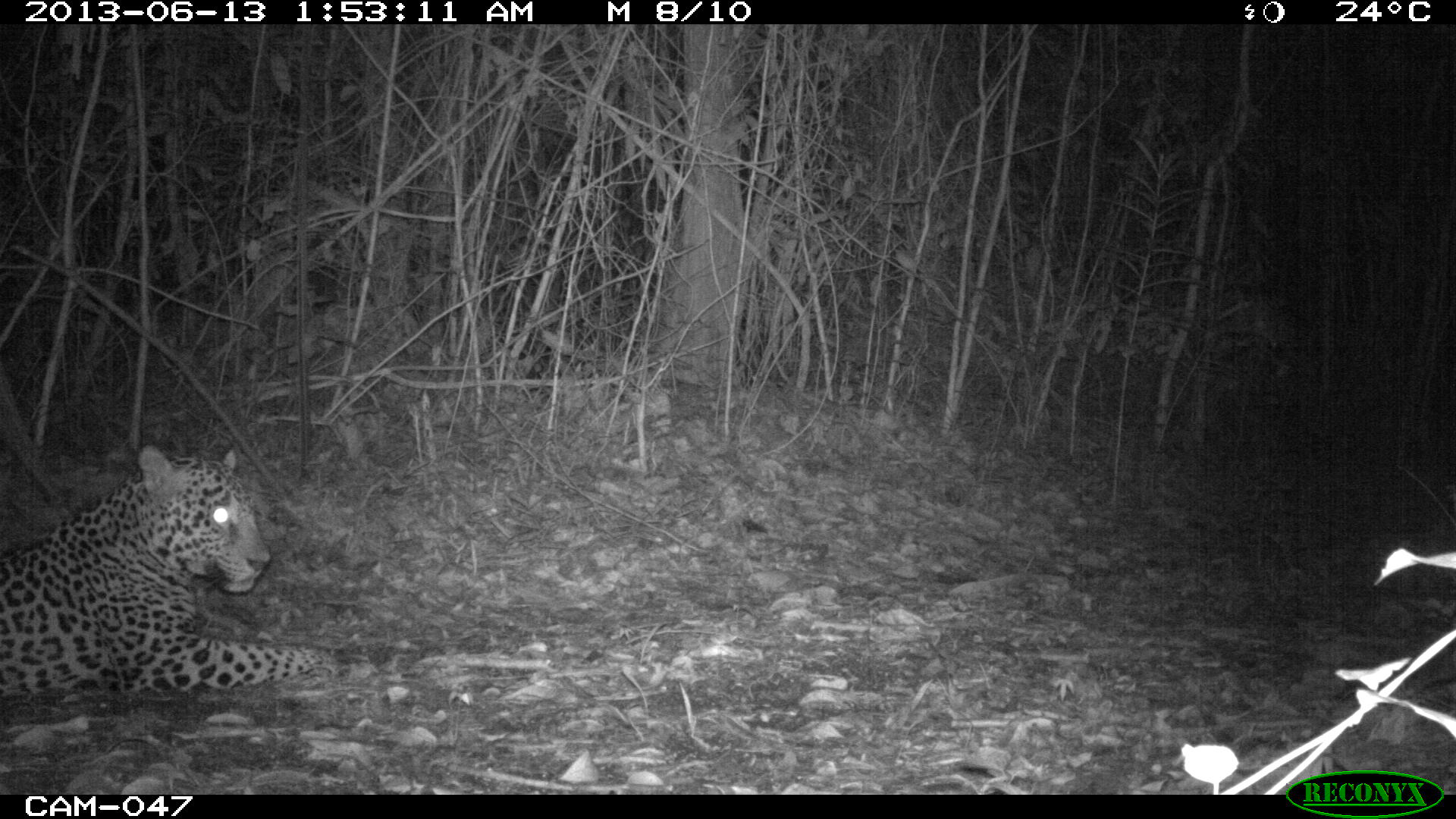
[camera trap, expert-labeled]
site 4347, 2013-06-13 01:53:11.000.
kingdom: Animalia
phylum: Chordata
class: Mammalia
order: Carnivora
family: Felidae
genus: Panthera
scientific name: Panthera onca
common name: jaguar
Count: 1.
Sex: male.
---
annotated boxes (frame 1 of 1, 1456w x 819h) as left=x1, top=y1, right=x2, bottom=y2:
panthera onca: left=0, top=443, right=379, bottom=696